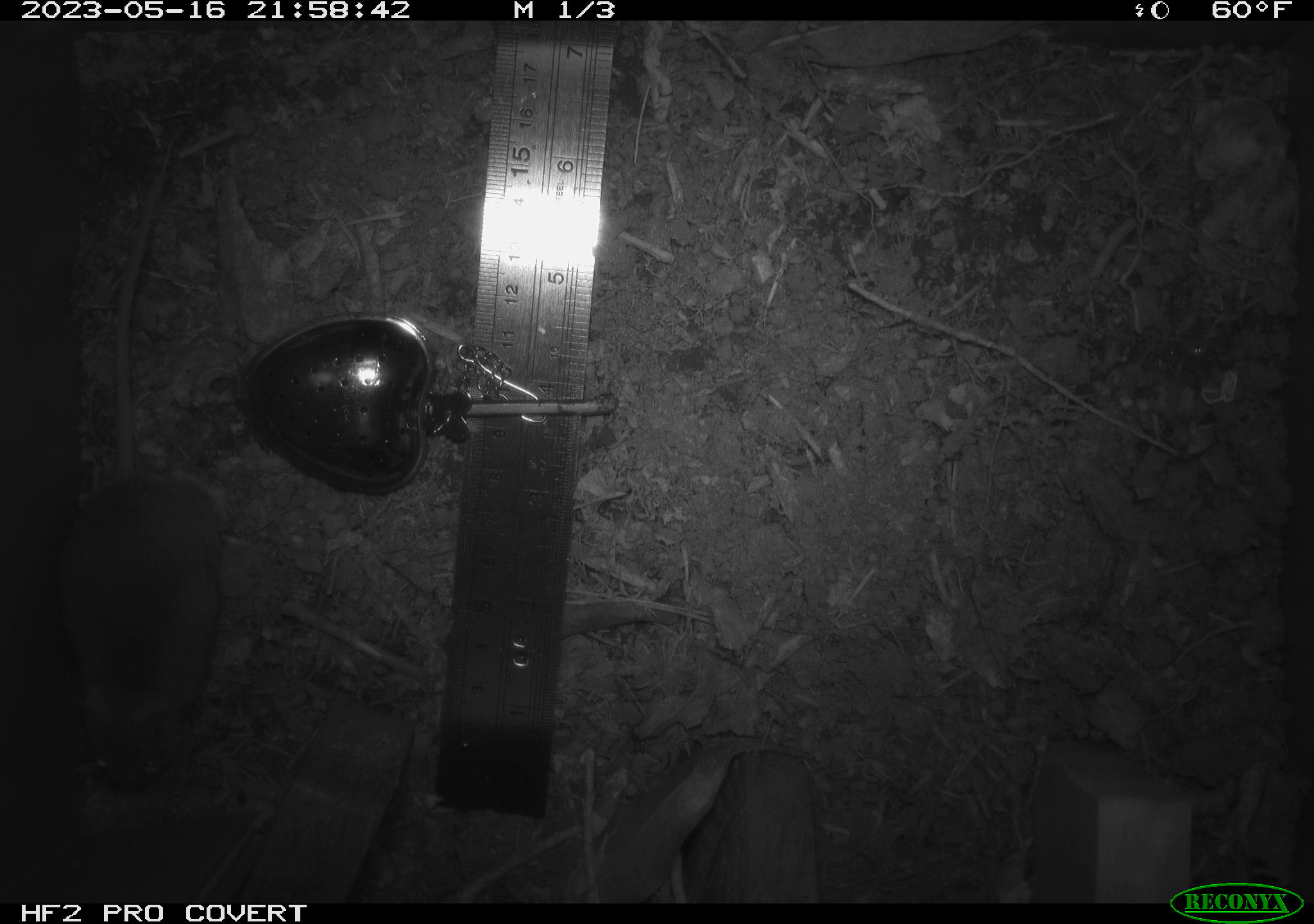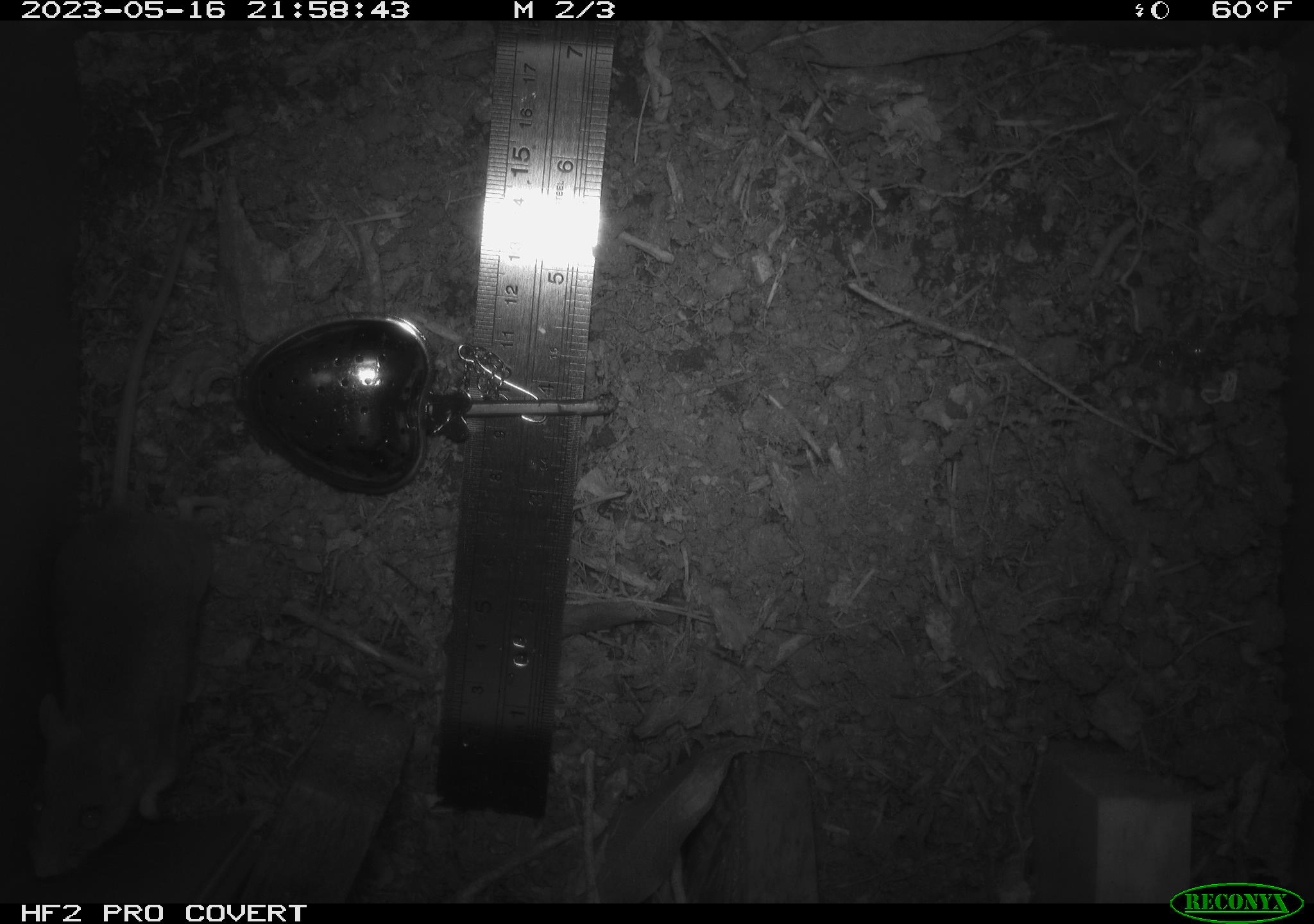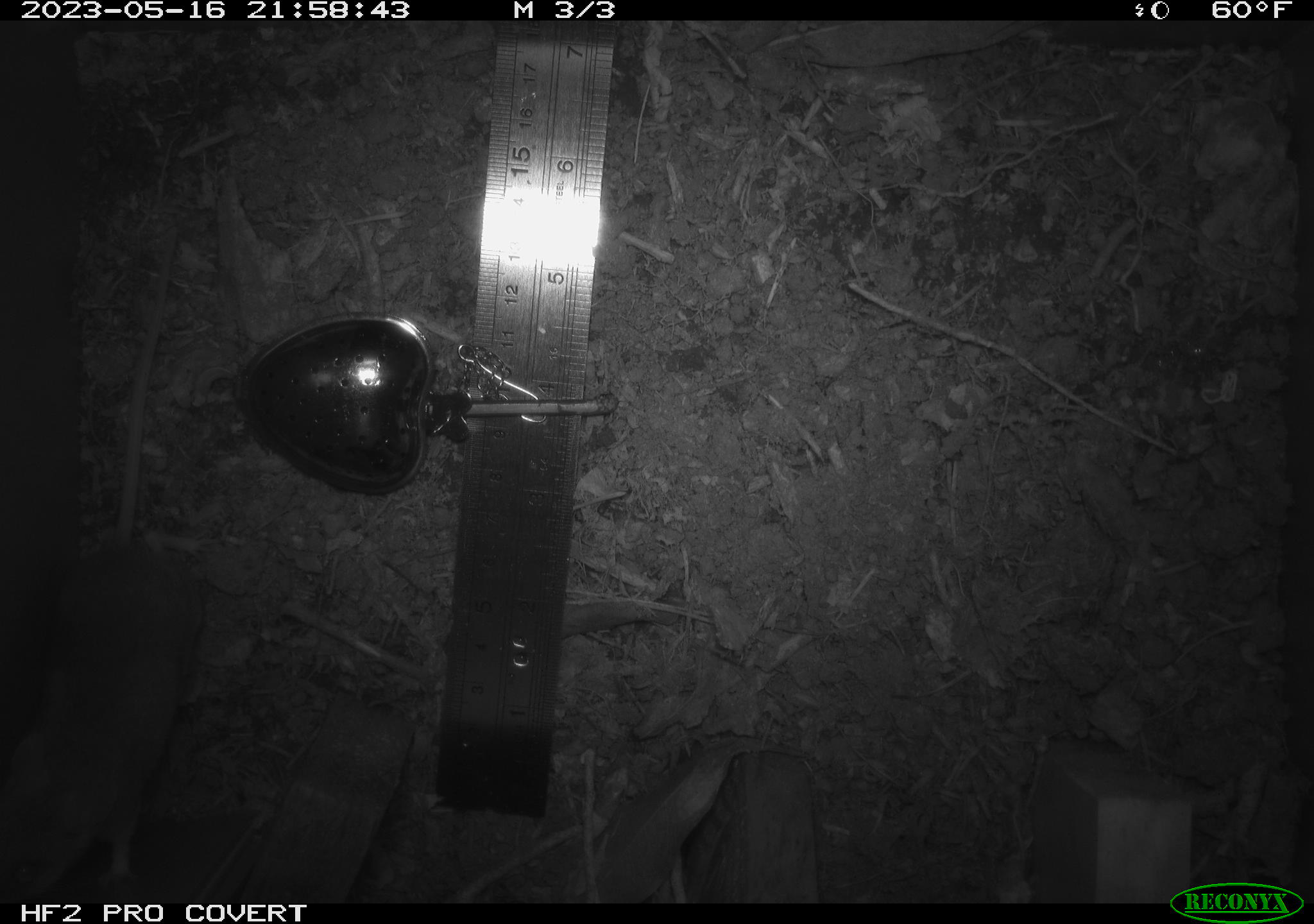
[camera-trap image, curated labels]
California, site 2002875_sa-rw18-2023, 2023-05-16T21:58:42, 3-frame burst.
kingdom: Animalia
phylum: Chordata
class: Mammalia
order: Rodentia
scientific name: Rodentia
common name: mouse species